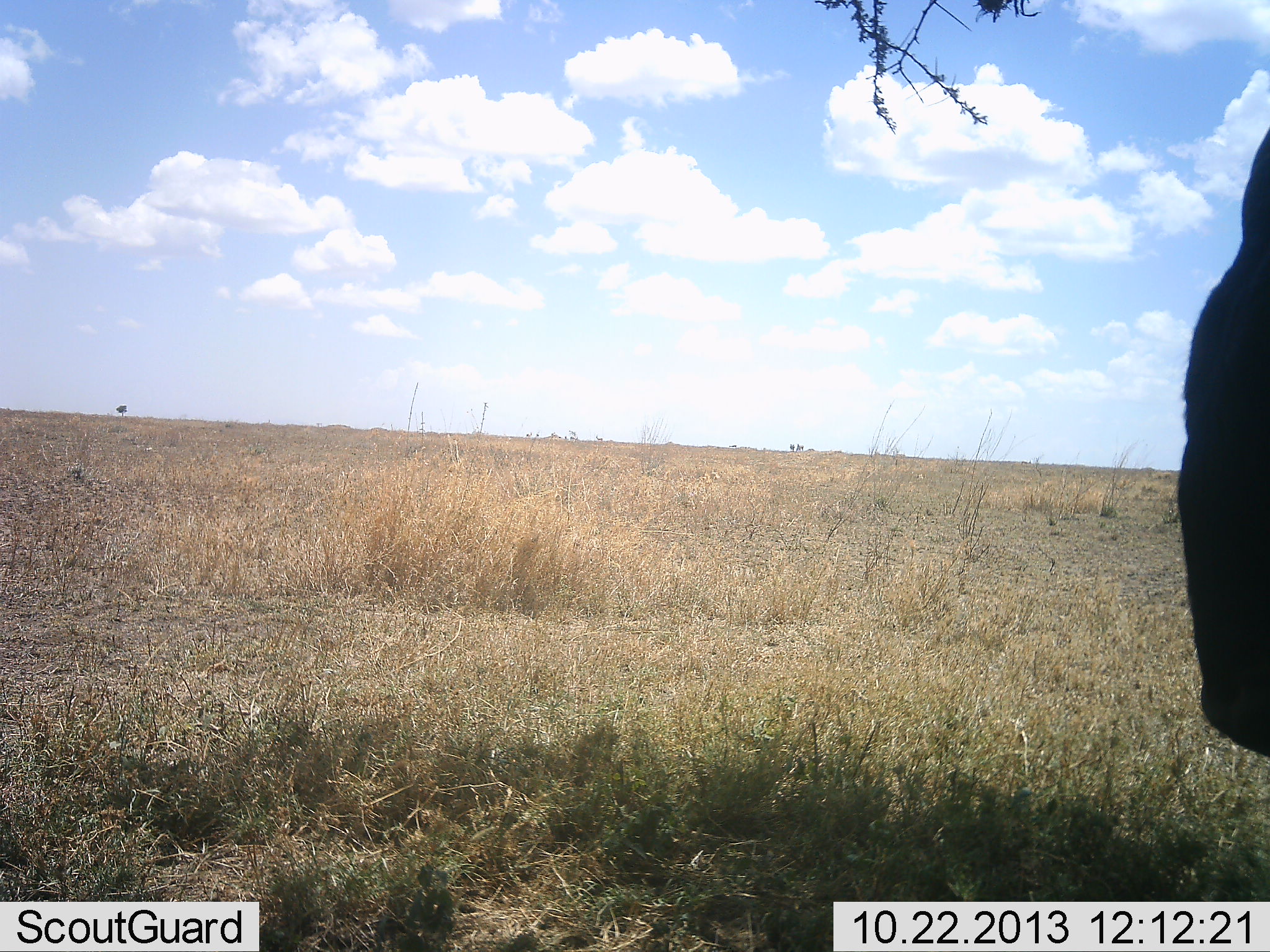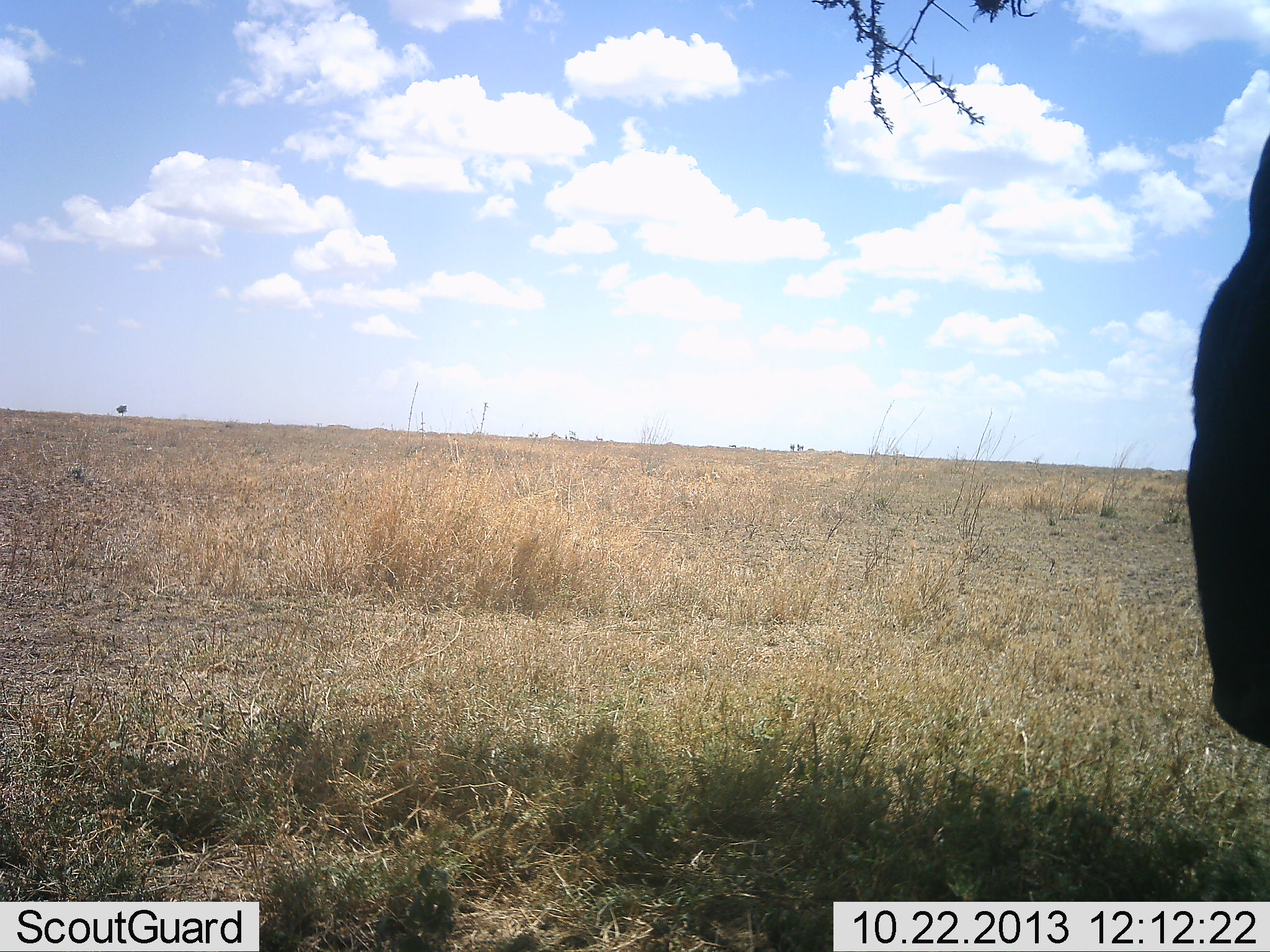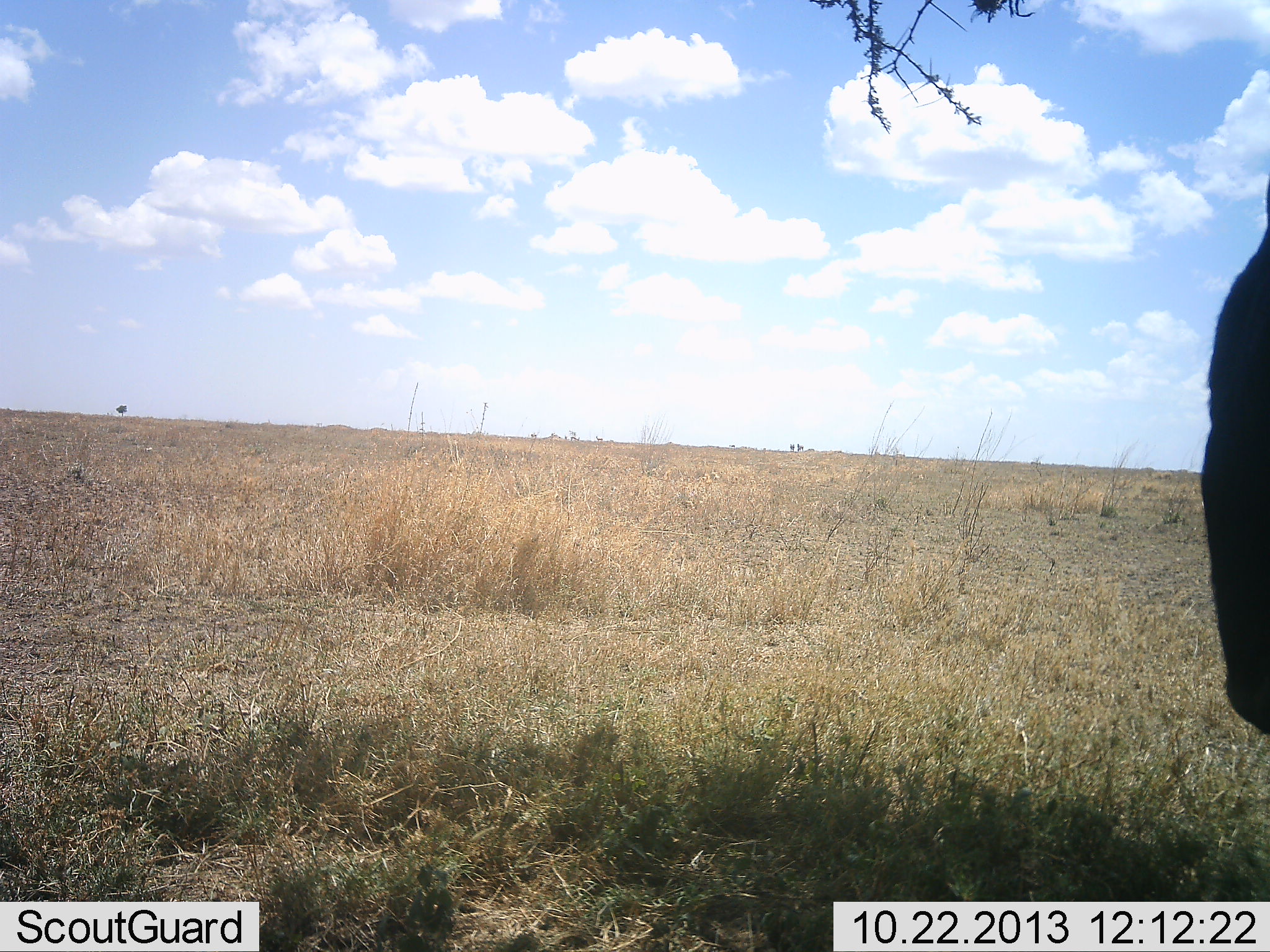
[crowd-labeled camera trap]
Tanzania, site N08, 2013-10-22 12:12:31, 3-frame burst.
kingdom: Animalia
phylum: Chordata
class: Mammalia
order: Artiodactyla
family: Bovidae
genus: Connochaetes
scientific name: Connochaetes taurinus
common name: blue wildebeest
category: wildebeest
Wildebeest (blue wildebeest) (Connochaetes taurinus), count 1. Behavior (volunteer vote fractions): standing 100%, resting 0%, moving 0%, interacting 0%. Young present (vote fraction): 0%. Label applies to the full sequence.